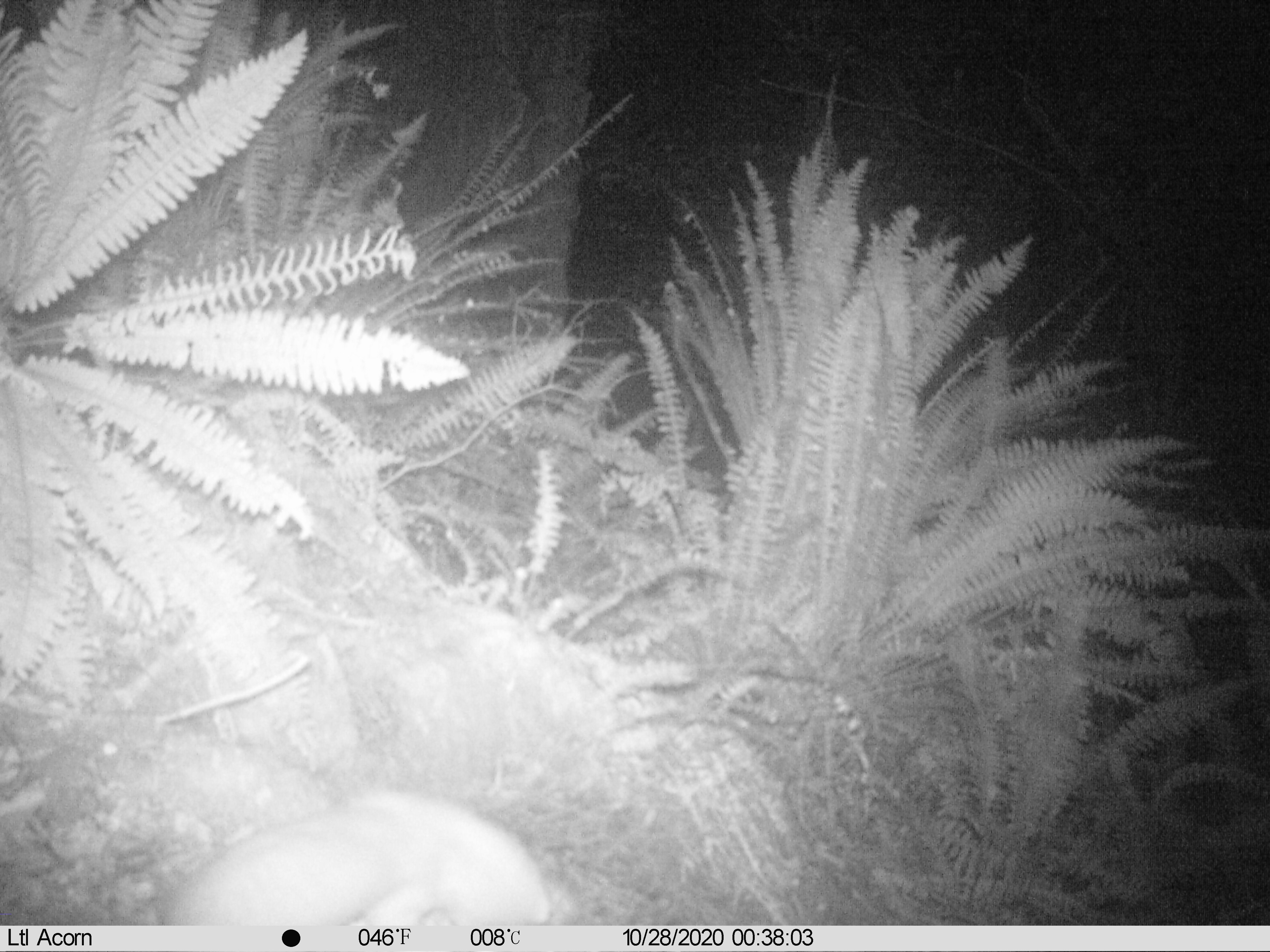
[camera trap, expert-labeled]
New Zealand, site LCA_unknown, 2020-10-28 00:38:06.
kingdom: Animalia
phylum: Chordata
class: Mammalia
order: Carnivora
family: Mustelidae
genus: Mustela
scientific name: Mustela erminea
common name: stoat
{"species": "stoat (Mustela erminea)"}